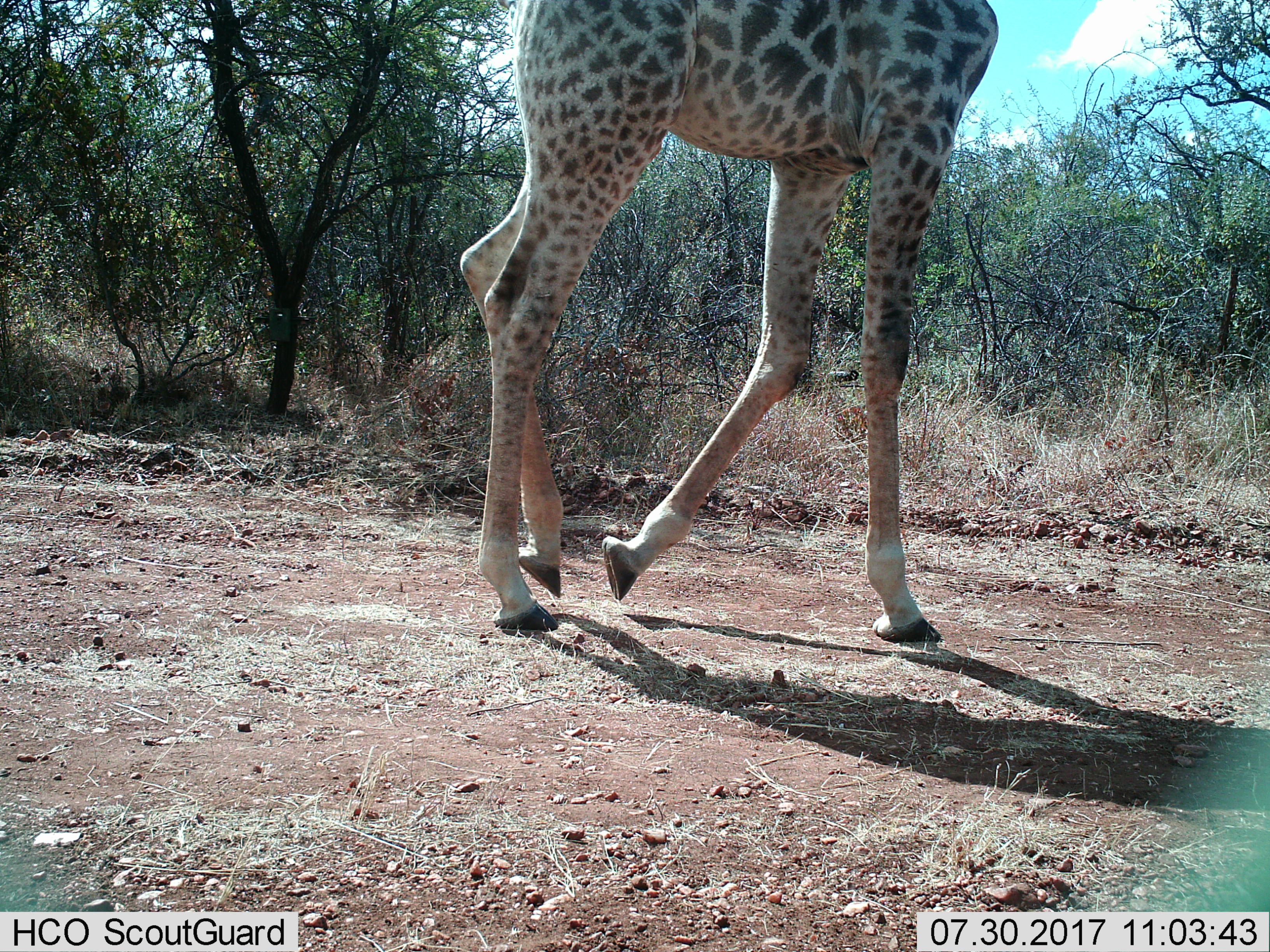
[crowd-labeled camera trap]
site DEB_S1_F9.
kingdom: Animalia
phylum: Chordata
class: Mammalia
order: Artiodactyla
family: Giraffidae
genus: Giraffa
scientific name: Giraffa camelopardalis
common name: giraffe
Giraffe (Giraffa camelopardalis), count 1. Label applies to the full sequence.